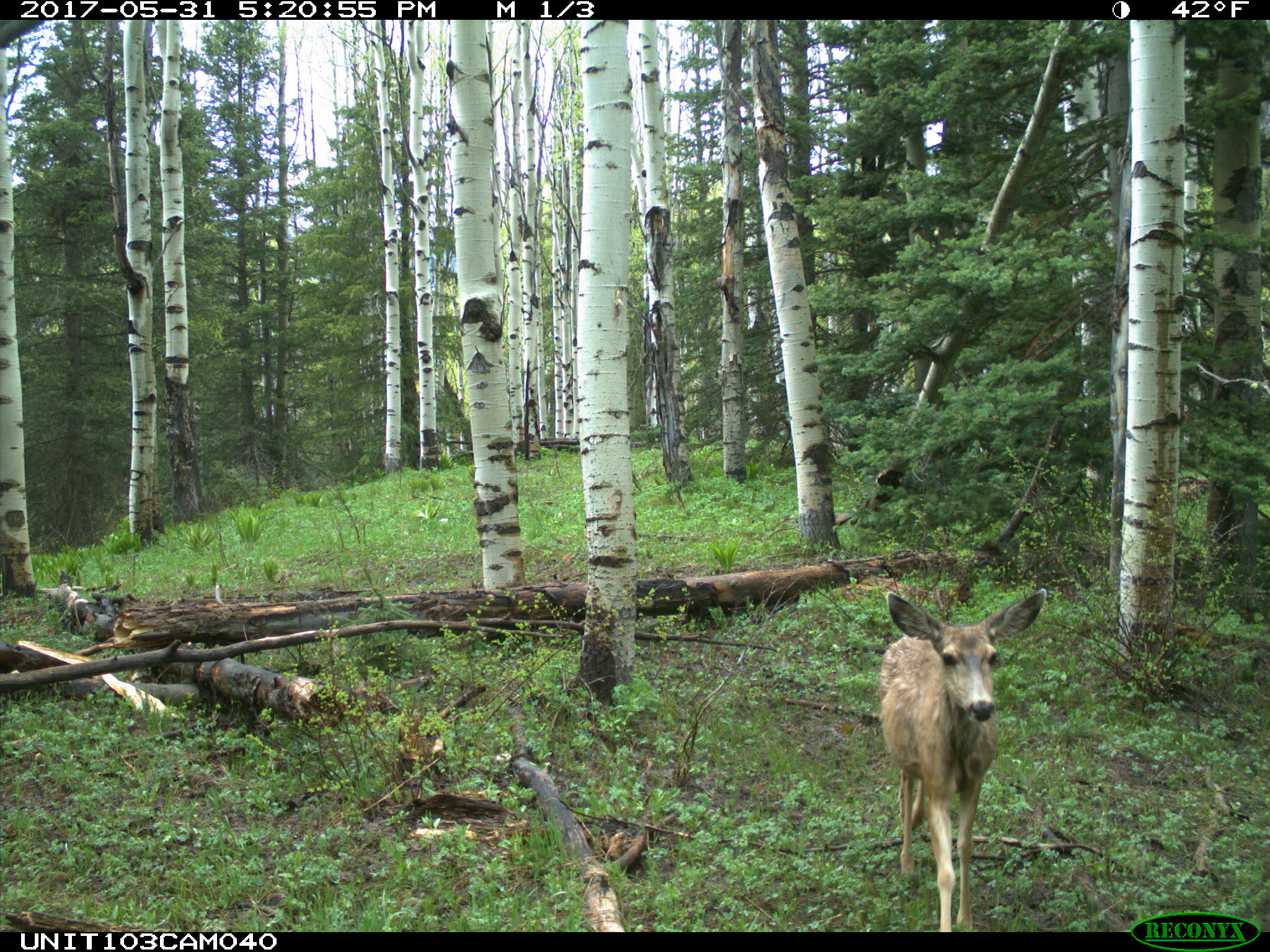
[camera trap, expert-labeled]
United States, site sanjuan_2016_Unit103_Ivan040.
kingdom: Animalia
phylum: Chordata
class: Mammalia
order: Artiodactyla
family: Cervidae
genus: Odocoileus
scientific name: Odocoileus hemionus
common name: mule deer